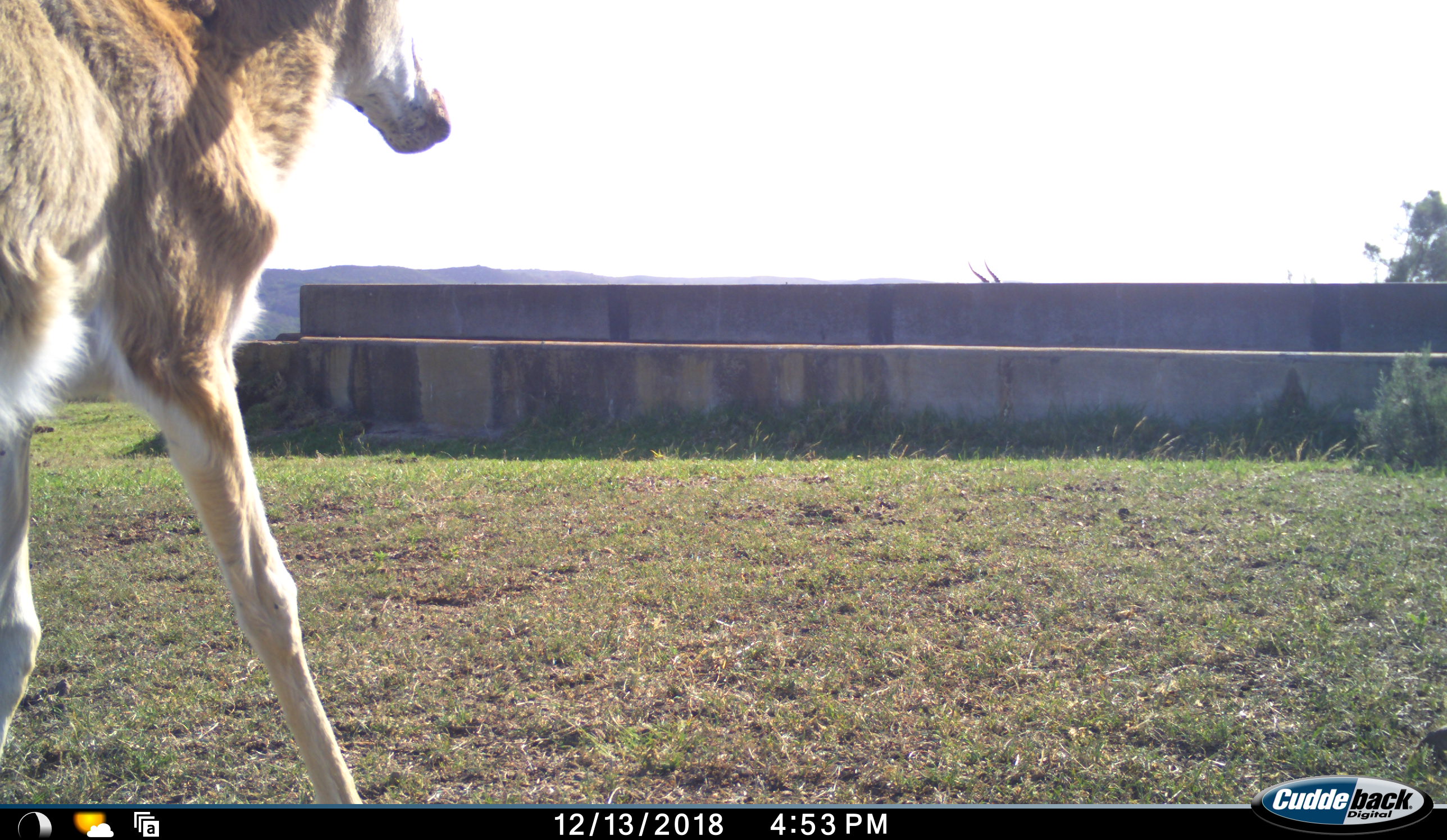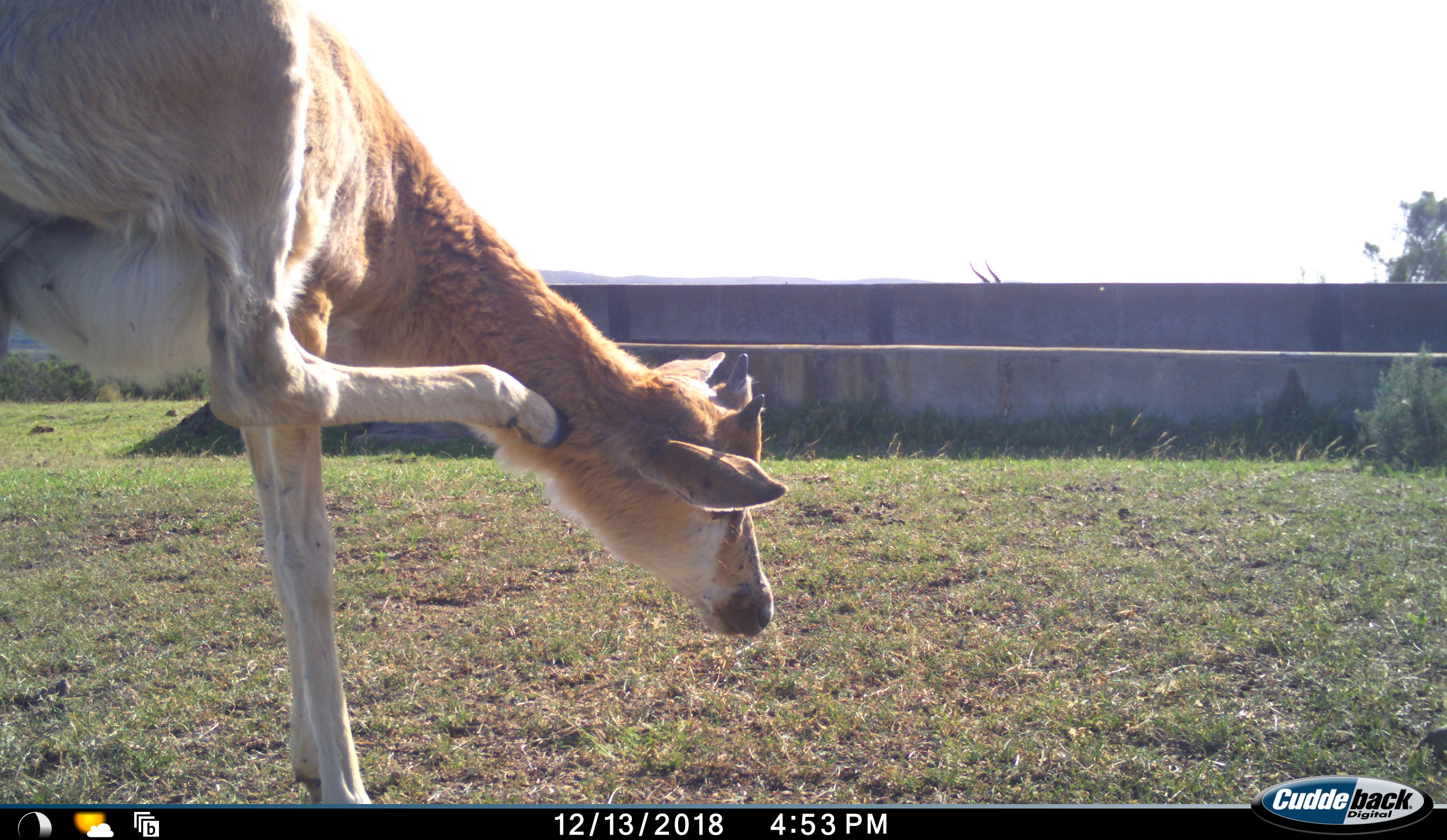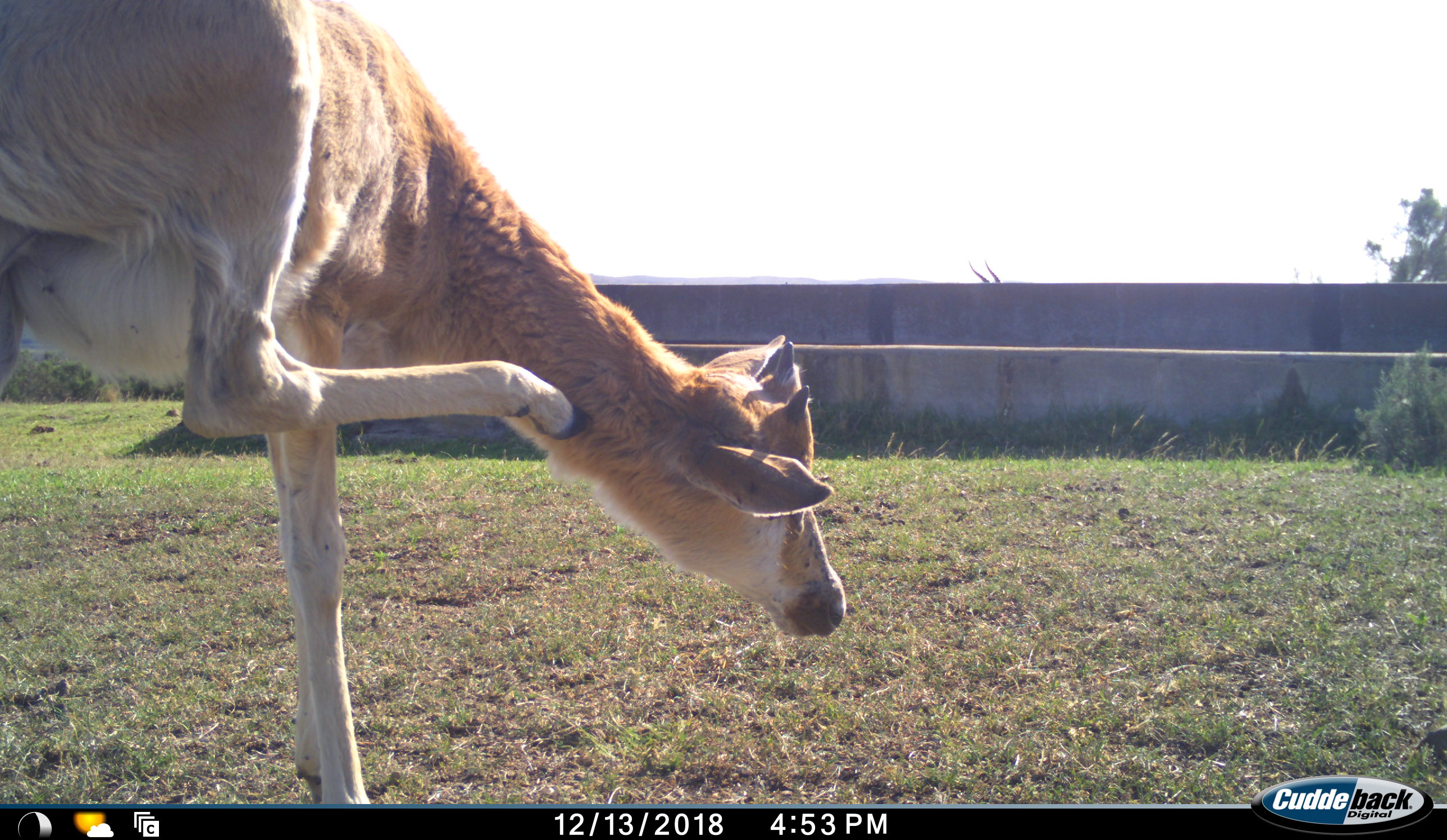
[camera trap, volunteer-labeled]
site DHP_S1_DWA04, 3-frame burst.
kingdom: Animalia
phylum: Chordata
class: Mammalia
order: Artiodactyla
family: Bovidae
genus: Damaliscus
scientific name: Damaliscus pygargus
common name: bontebok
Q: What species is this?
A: Bontebok (Damaliscus pygargus).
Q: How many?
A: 2.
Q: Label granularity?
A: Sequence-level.